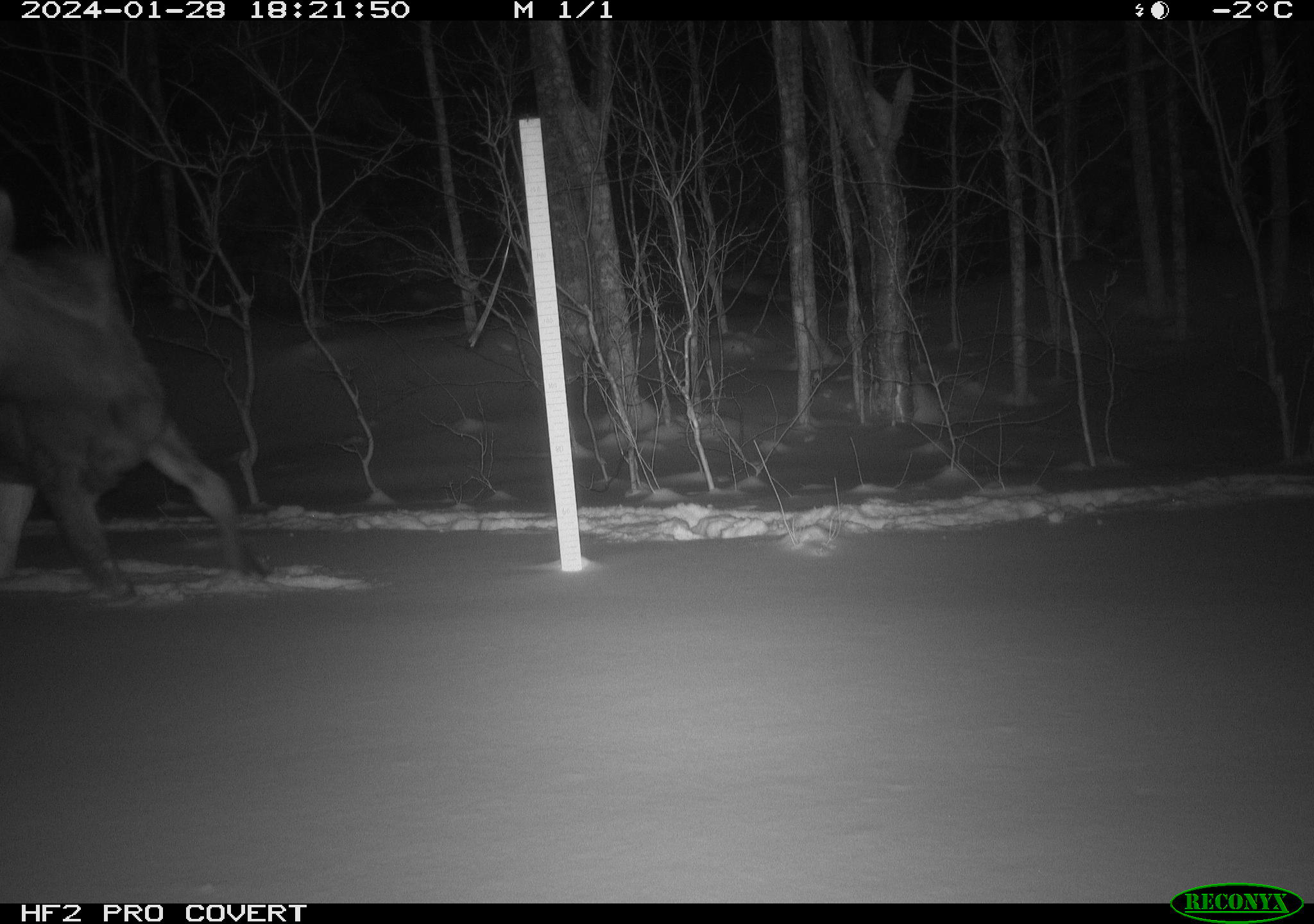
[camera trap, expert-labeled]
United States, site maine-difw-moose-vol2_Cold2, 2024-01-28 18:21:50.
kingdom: Animalia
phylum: Chordata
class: Mammalia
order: Artiodactyla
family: Cervidae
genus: Alces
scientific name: Alces alces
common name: moose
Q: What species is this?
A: Moose (Alces alces).